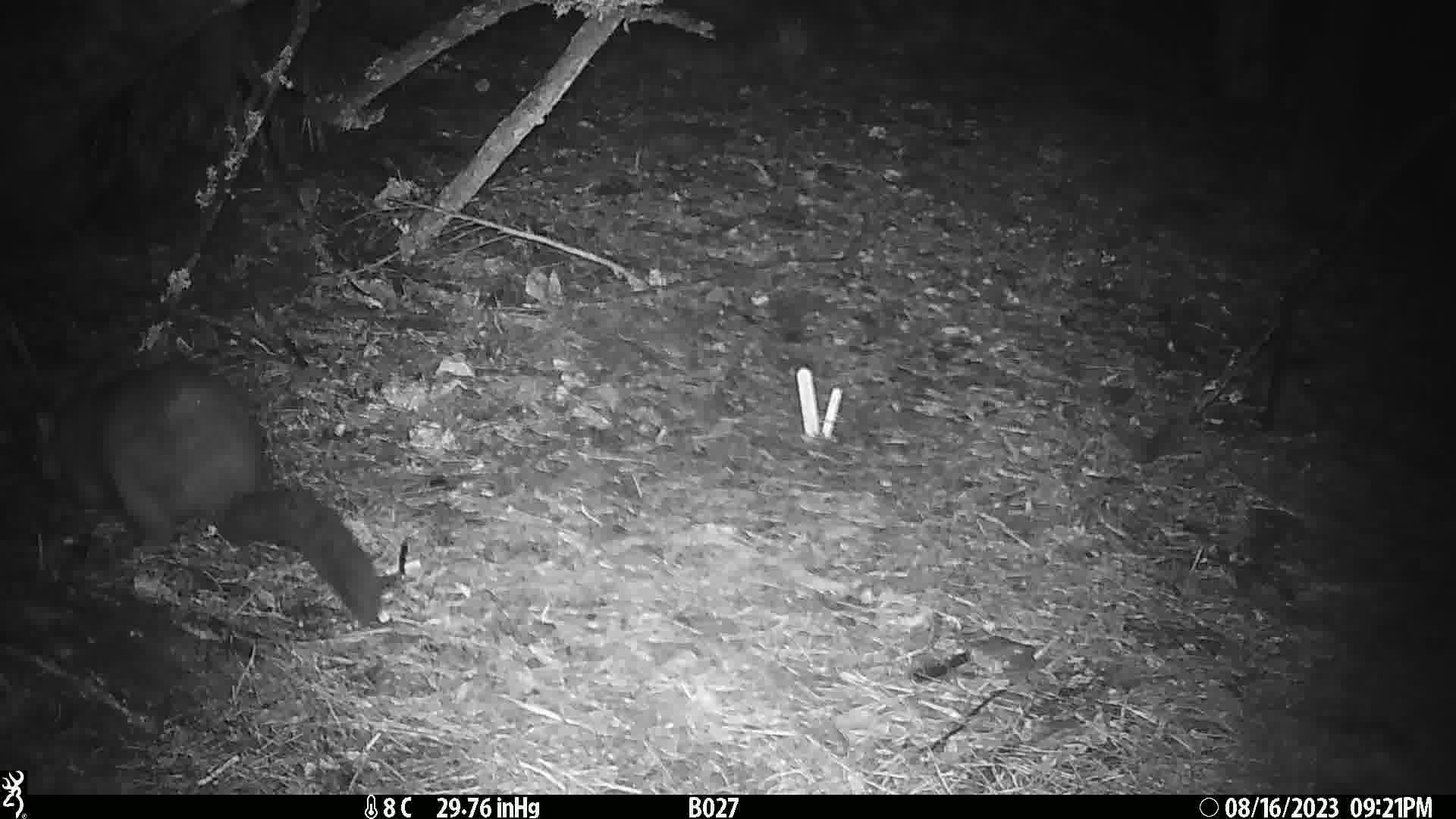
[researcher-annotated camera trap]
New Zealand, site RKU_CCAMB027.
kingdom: Animalia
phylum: Chordata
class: Mammalia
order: Diprotodontia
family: Phalangeridae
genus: Trichosurus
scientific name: Trichosurus vulpecula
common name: common brushtail possum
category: possum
Possum (common brushtail possum) (Trichosurus vulpecula).